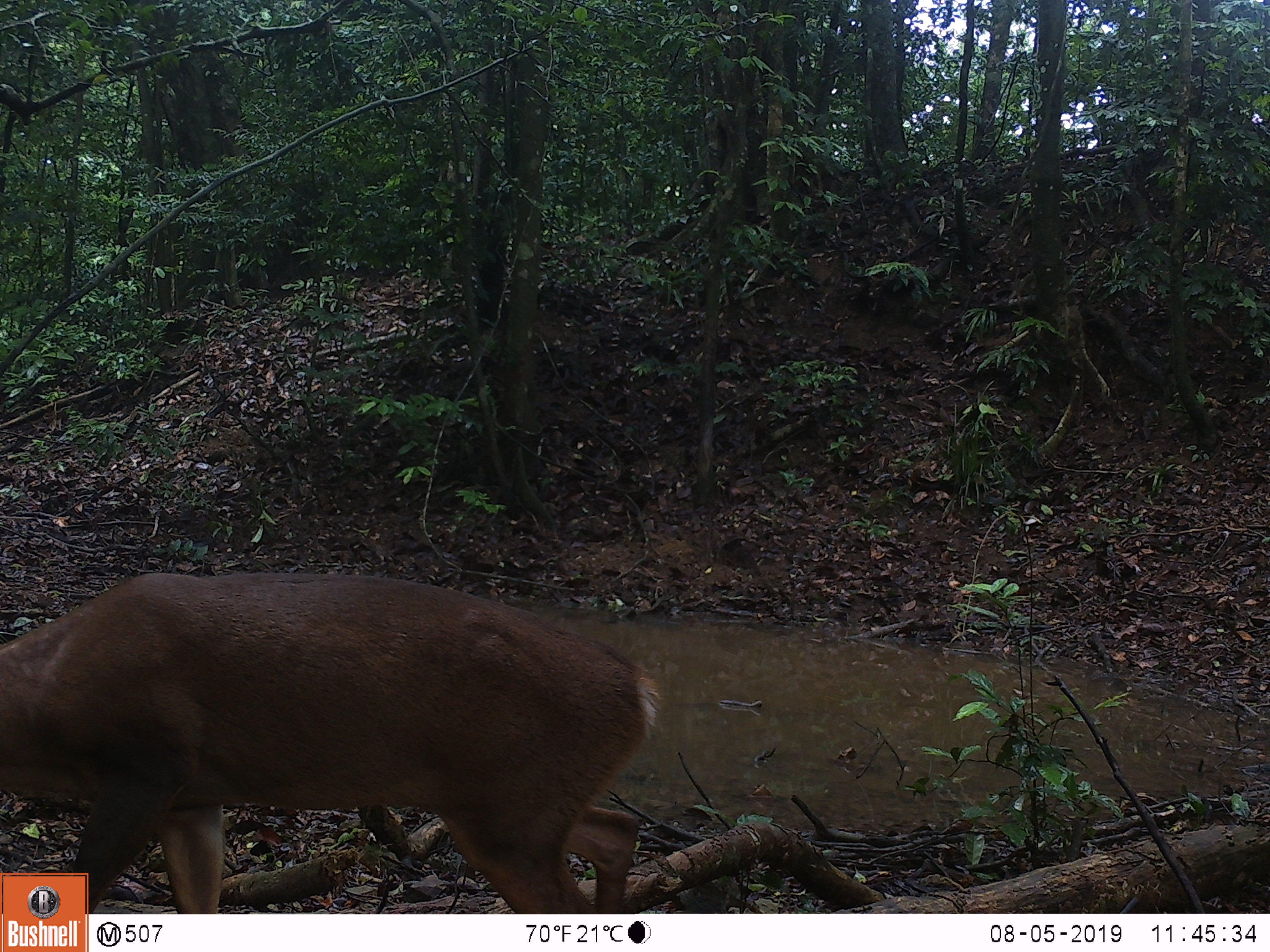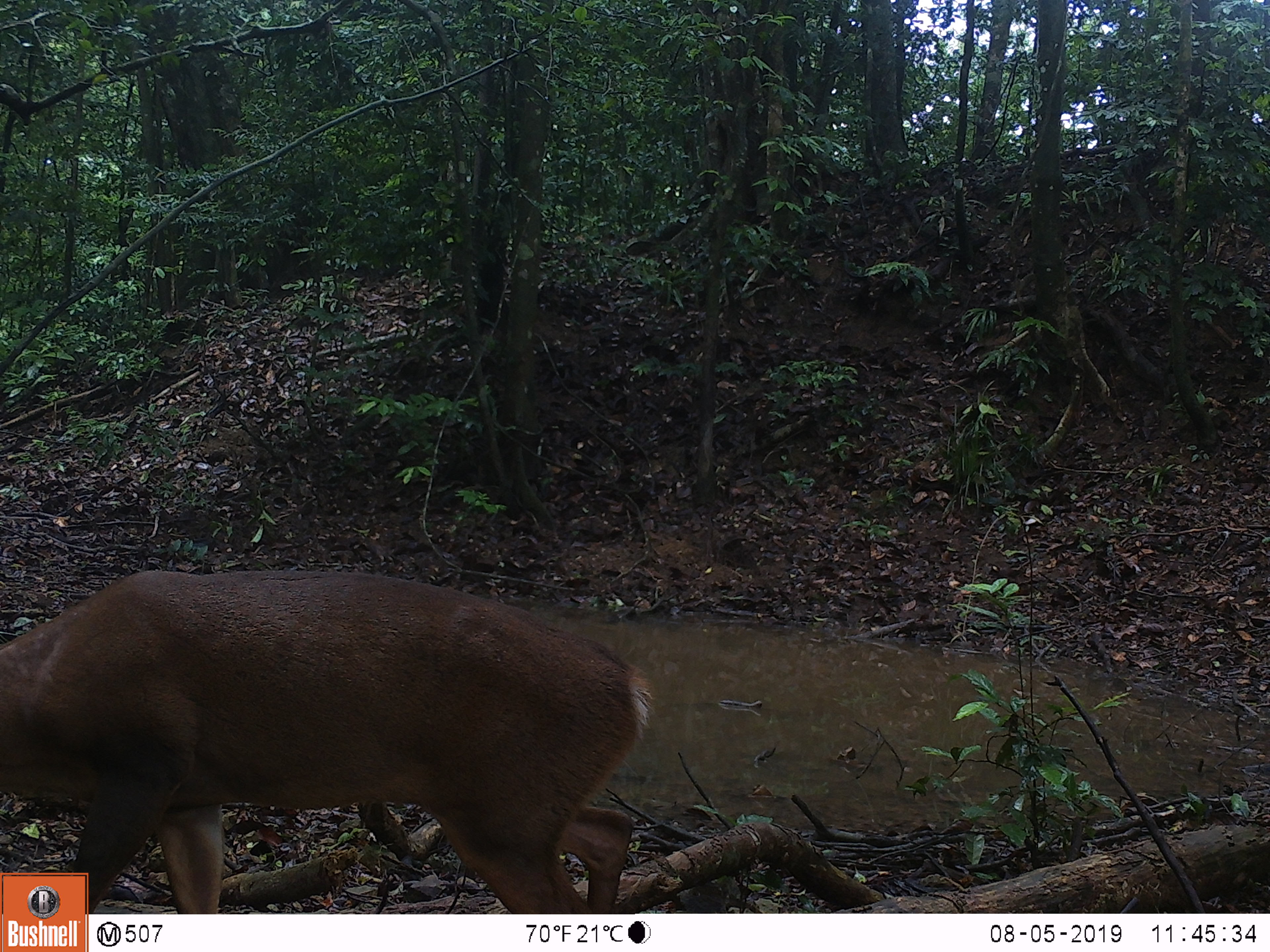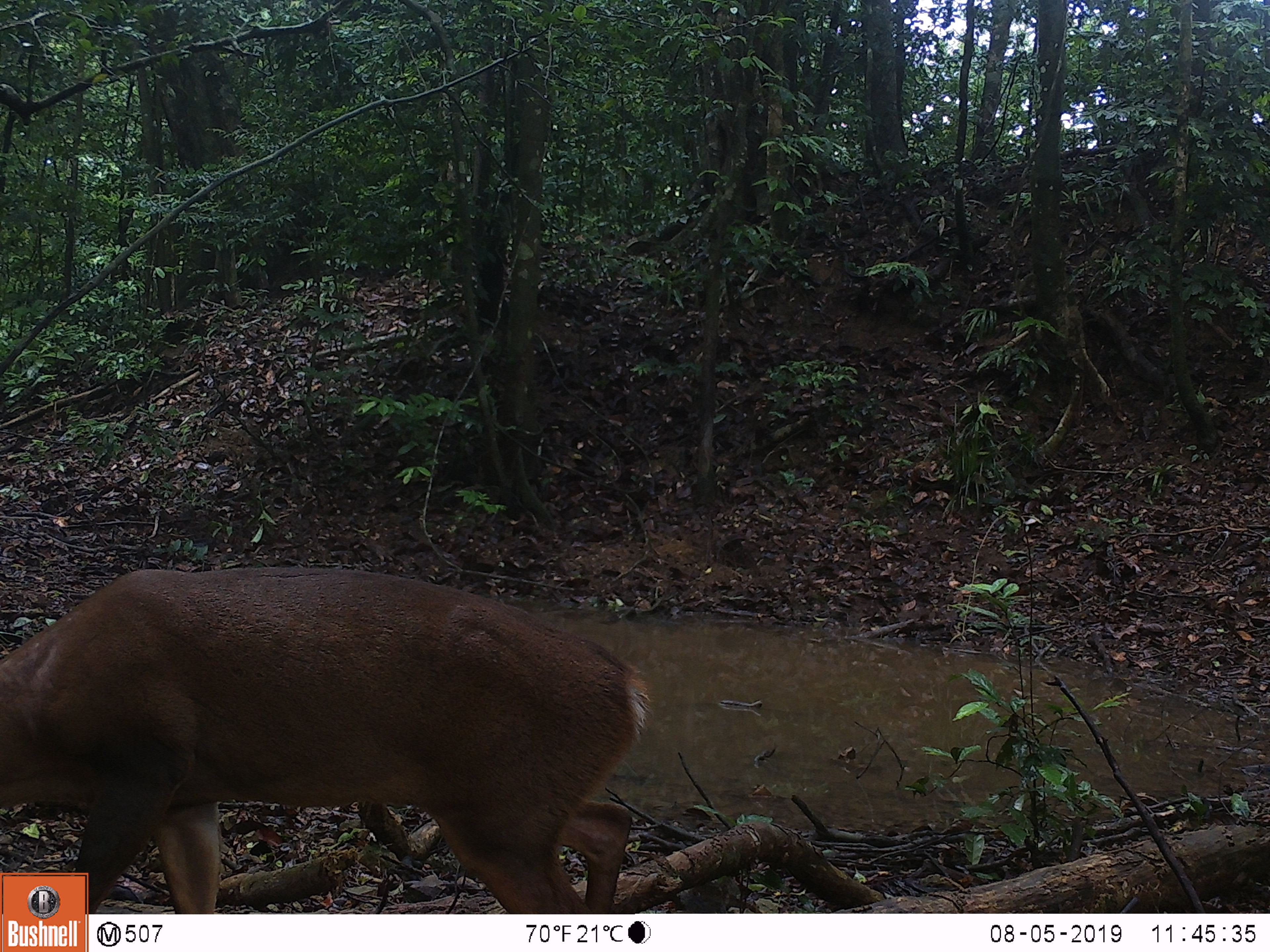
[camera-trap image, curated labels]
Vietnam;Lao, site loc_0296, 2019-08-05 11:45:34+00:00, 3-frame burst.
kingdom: Animalia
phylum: Chordata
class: Mammalia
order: Artiodactyla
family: Cervidae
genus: Muntiacus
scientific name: Muntiacus vuquangensis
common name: large-antlered muntjac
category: large antlered muntjac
Large antlered muntjac (large-antlered muntjac) (Muntiacus vuquangensis). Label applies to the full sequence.